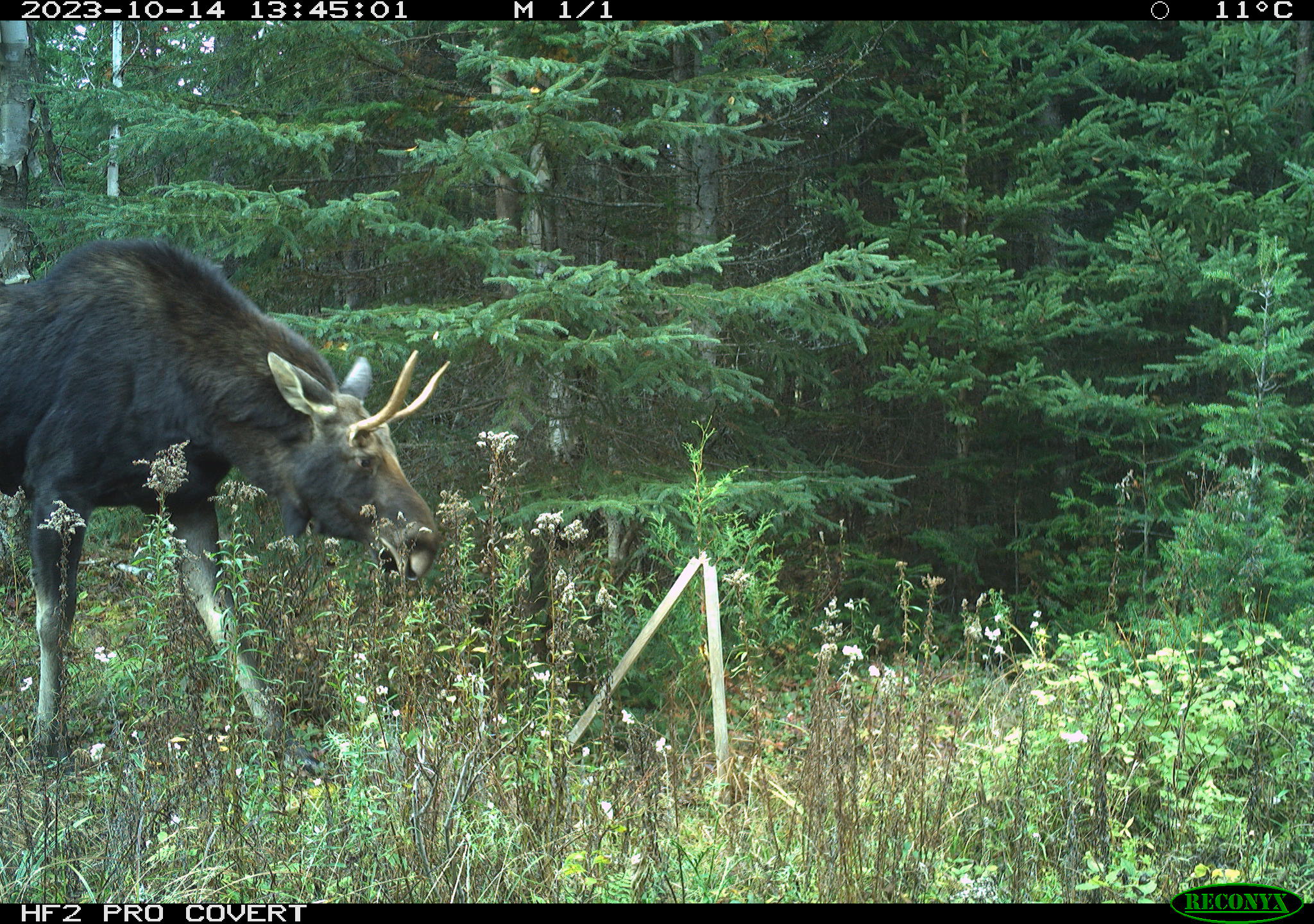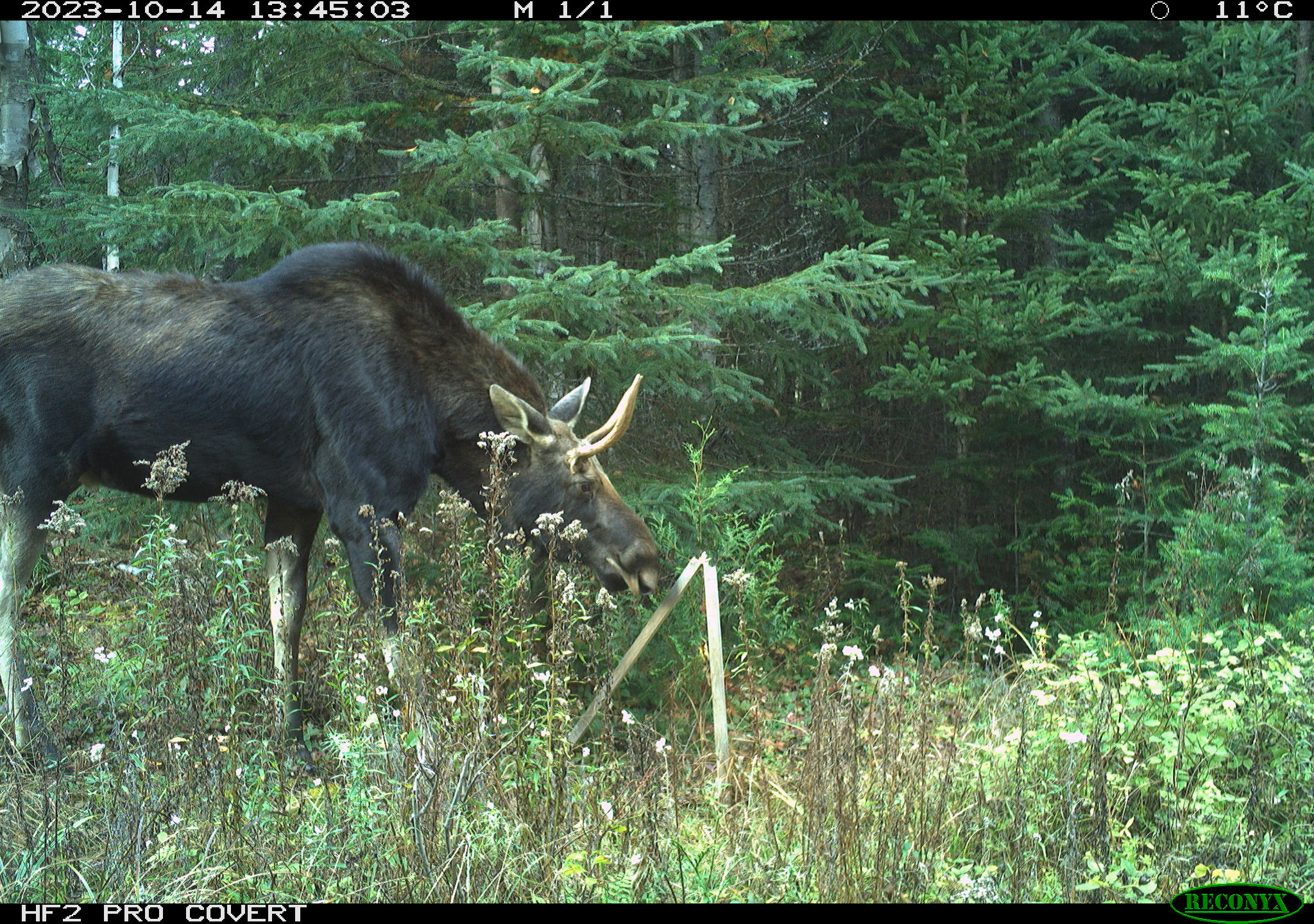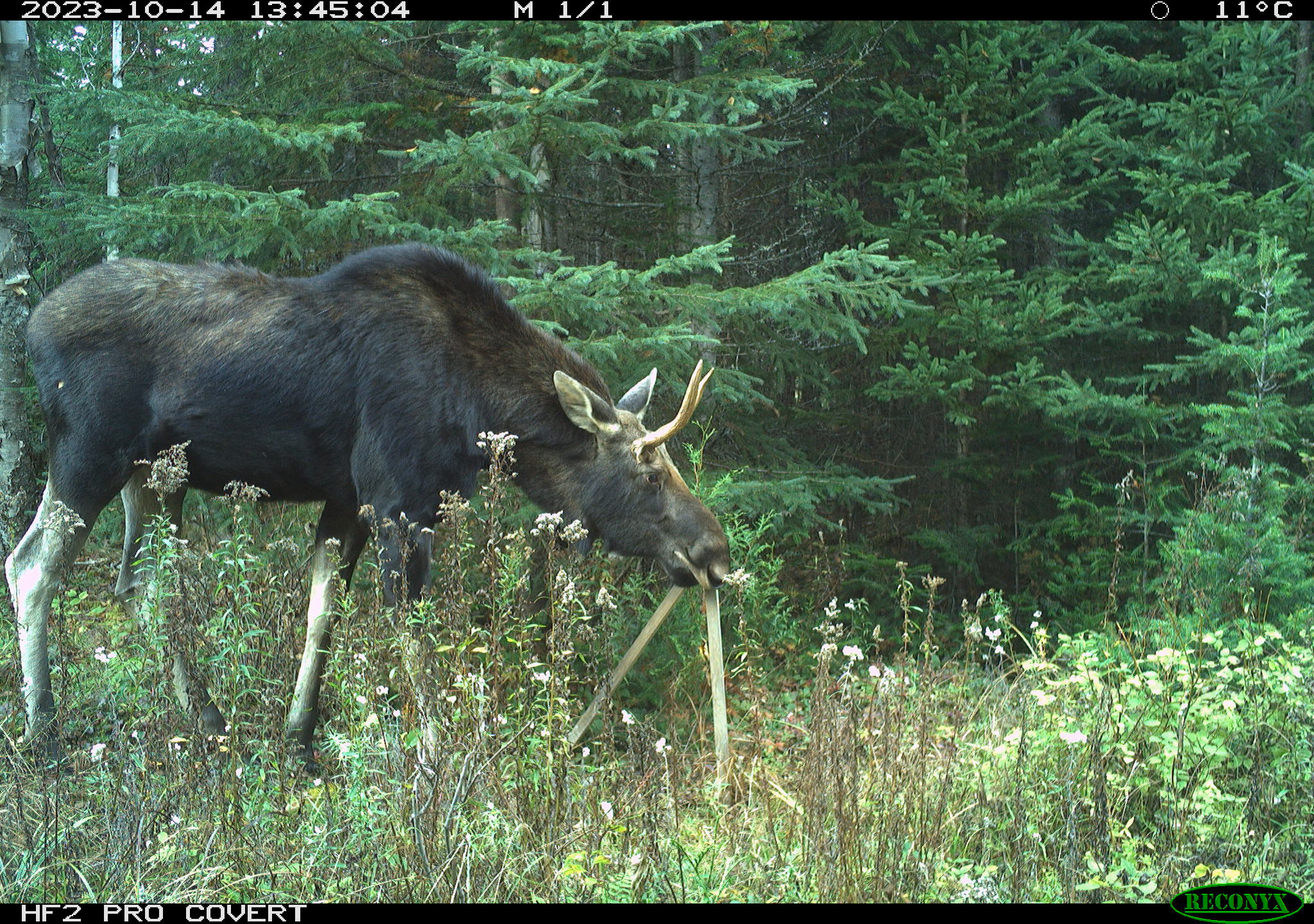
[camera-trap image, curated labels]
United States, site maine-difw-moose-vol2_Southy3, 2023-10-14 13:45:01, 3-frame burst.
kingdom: Animalia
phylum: Chordata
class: Mammalia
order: Artiodactyla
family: Cervidae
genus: Alces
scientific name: Alces alces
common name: moose